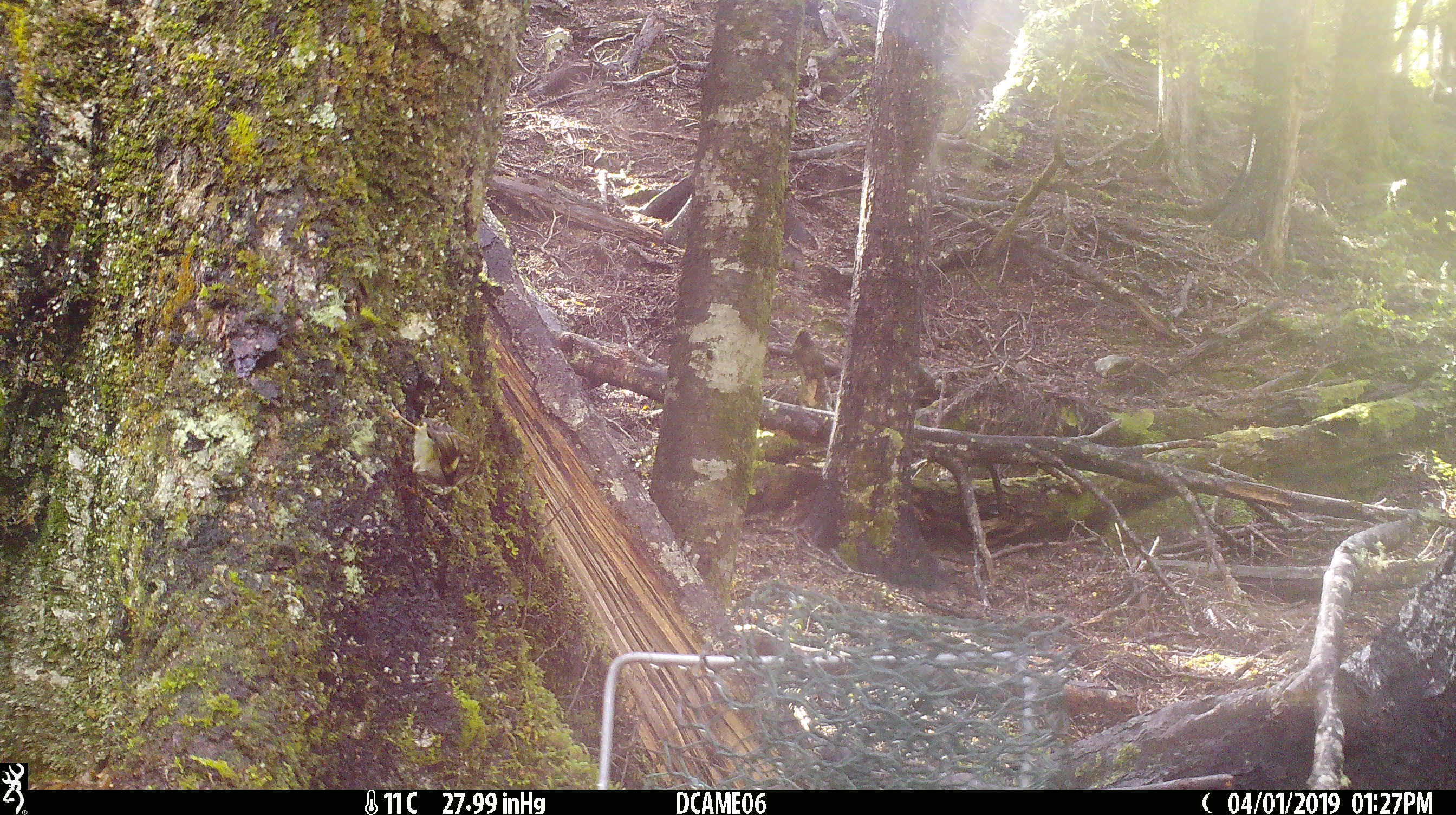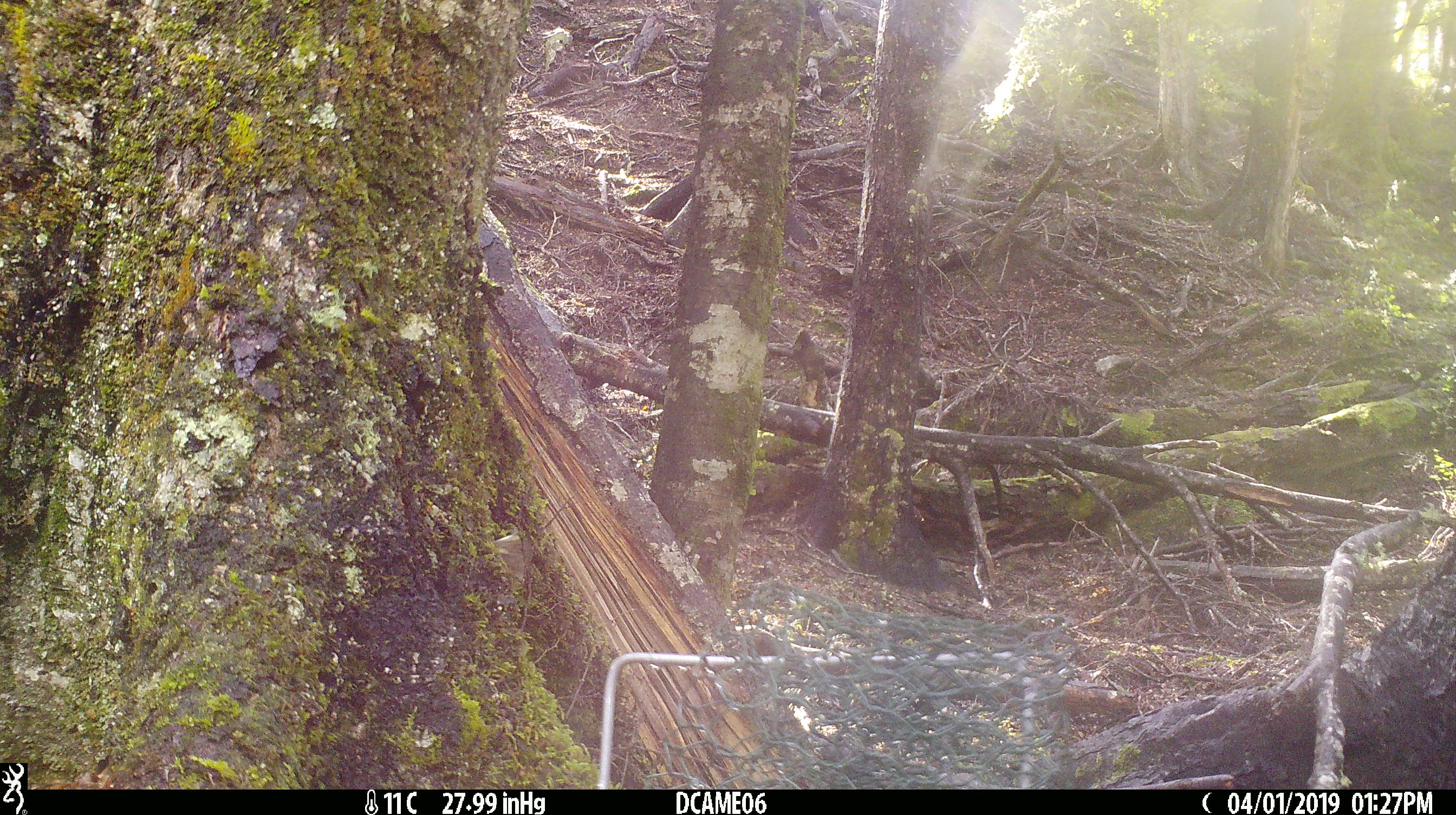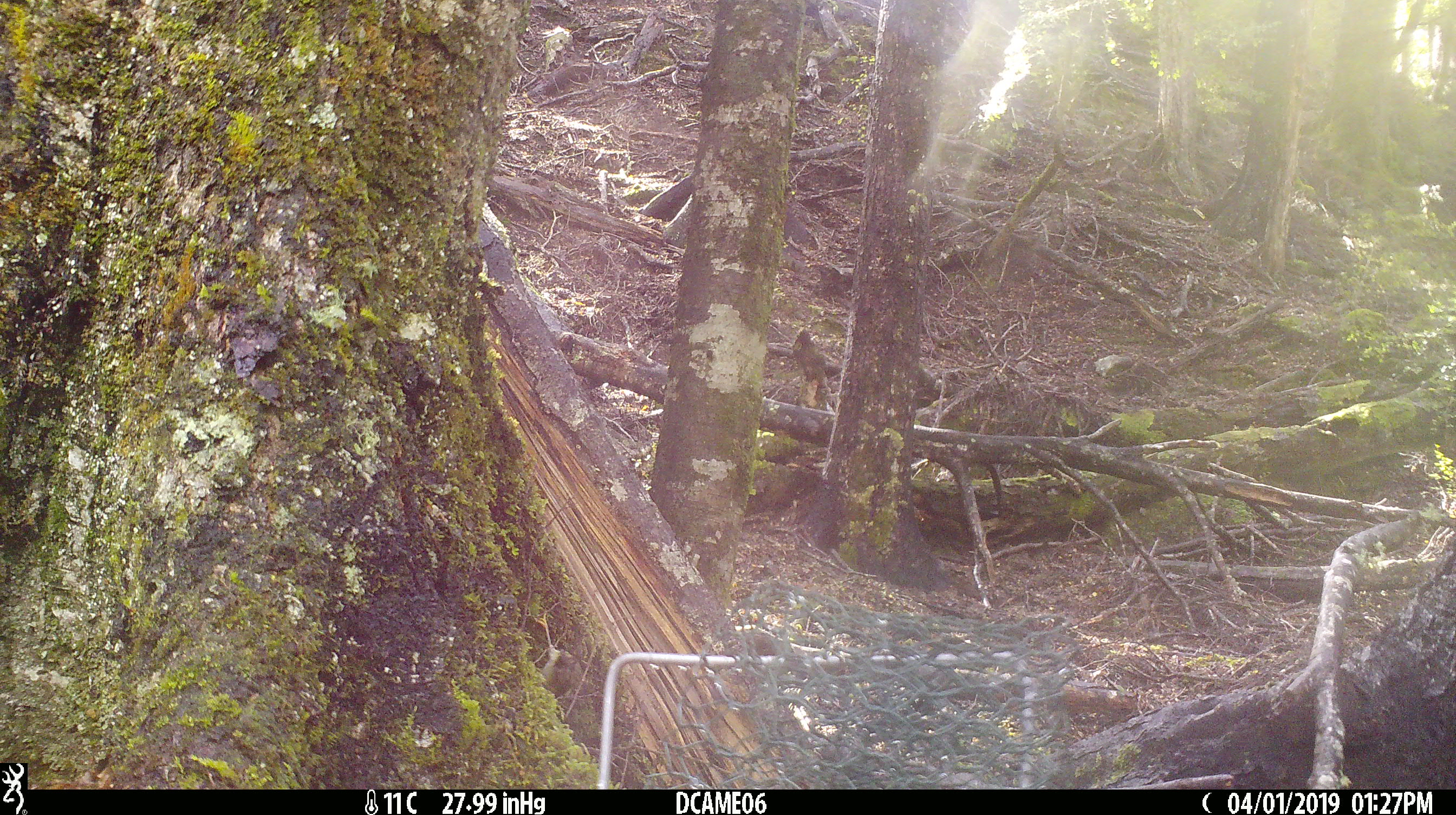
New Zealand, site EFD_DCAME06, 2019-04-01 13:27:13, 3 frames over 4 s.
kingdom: Animalia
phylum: Chordata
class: Aves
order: Passeriformes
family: Acanthisittidae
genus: Acanthisitta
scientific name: Acanthisitta chloris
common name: rifleman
Rifleman (Acanthisitta chloris).